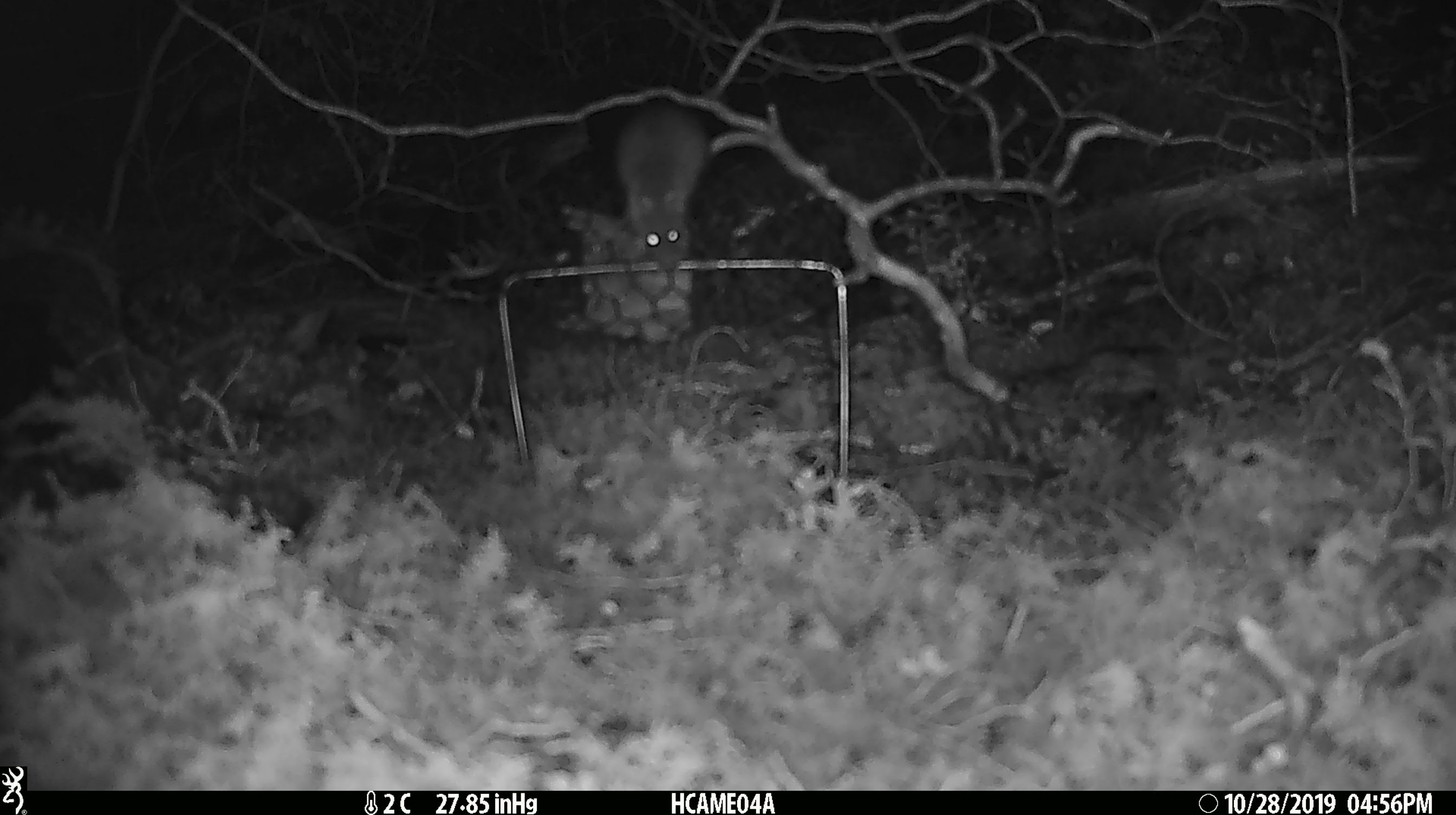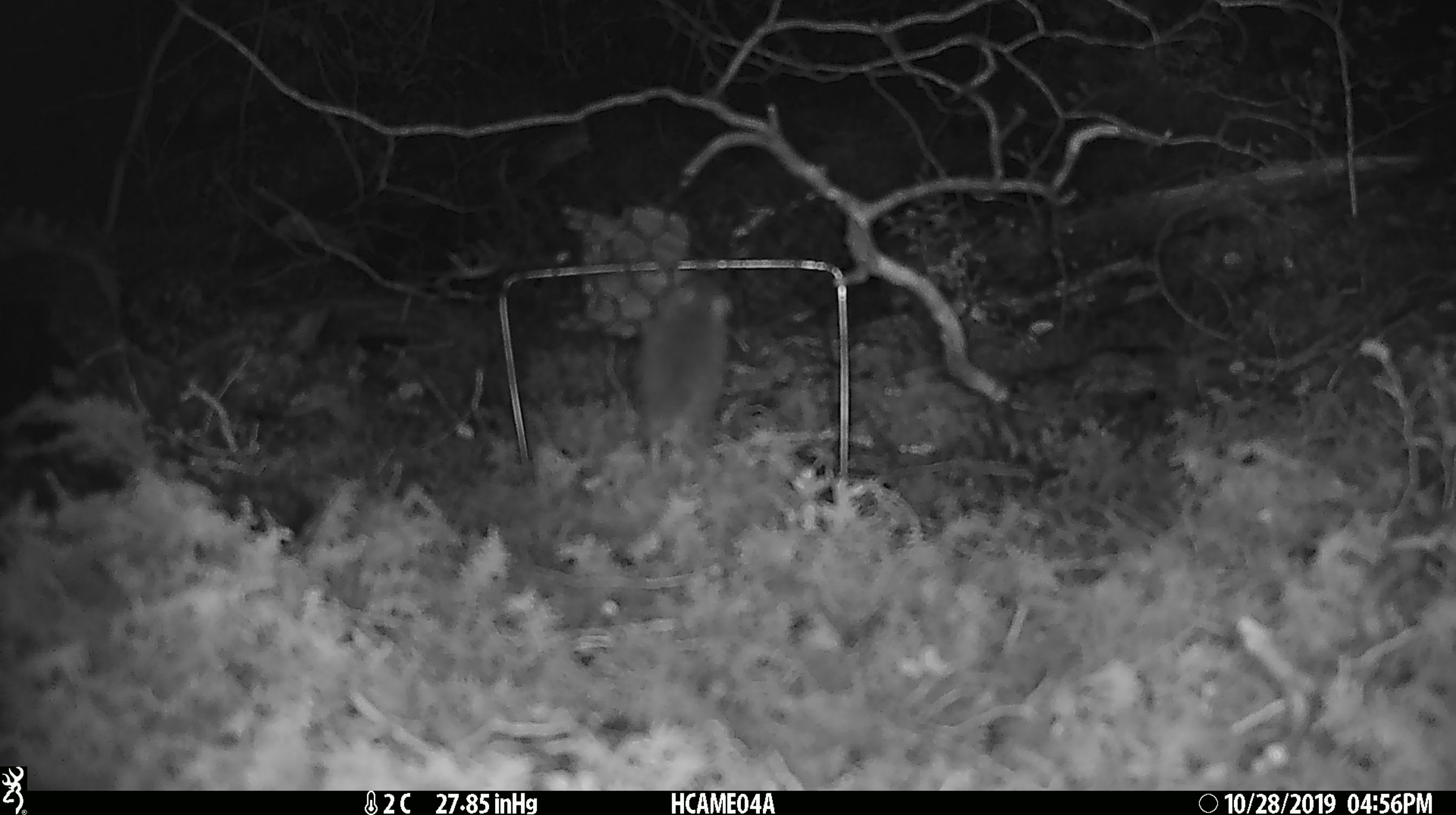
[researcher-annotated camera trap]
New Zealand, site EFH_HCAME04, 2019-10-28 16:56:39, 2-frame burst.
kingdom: Animalia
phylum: Chordata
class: Mammalia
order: Rodentia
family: Muridae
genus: Mus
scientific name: Mus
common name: mouse